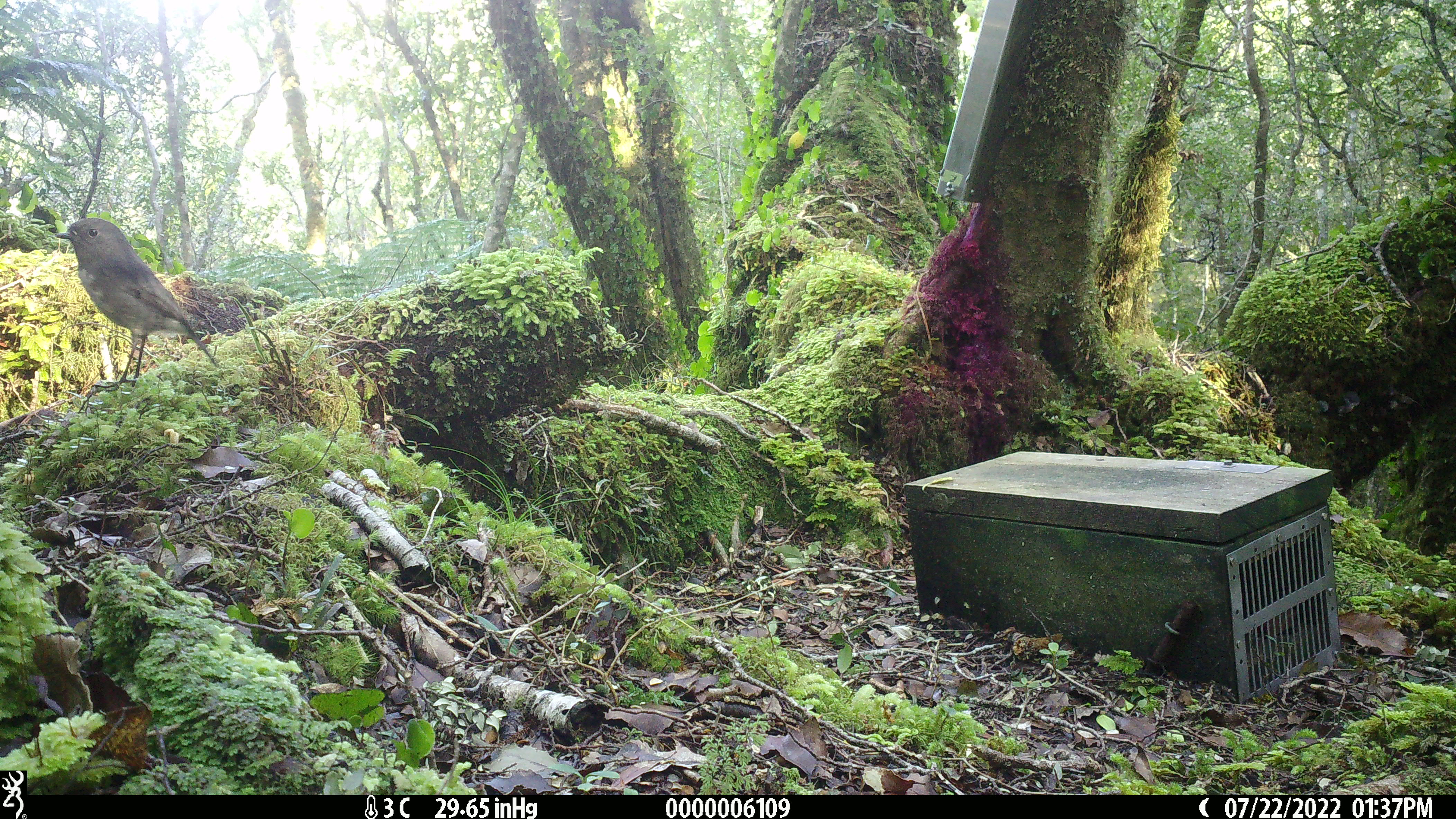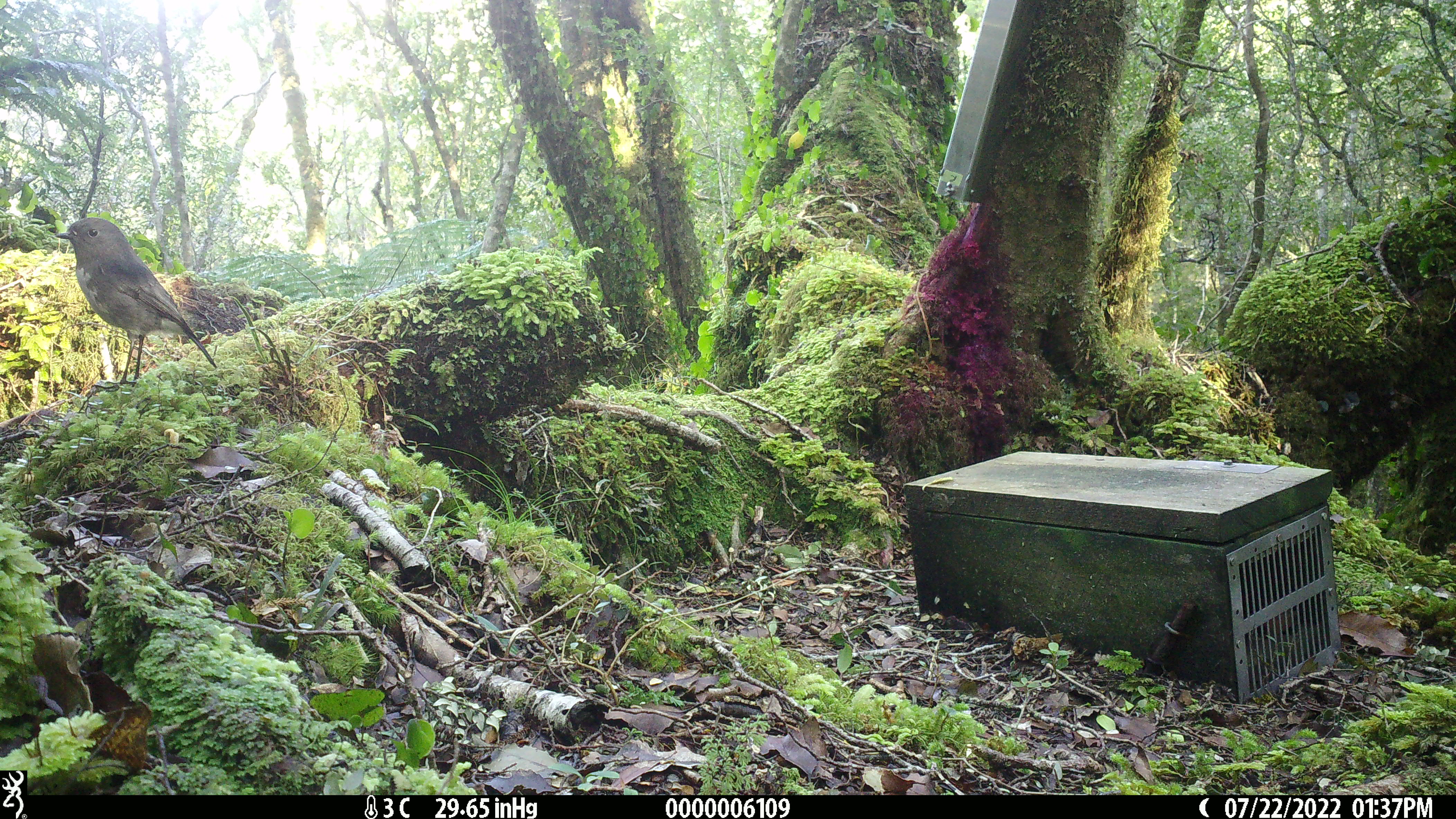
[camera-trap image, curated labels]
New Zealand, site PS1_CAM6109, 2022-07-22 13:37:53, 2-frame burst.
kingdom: Animalia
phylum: Chordata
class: Aves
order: Passeriformes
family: Petroicidae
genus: Petroica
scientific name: Petroica australis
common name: new zealand robin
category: robin